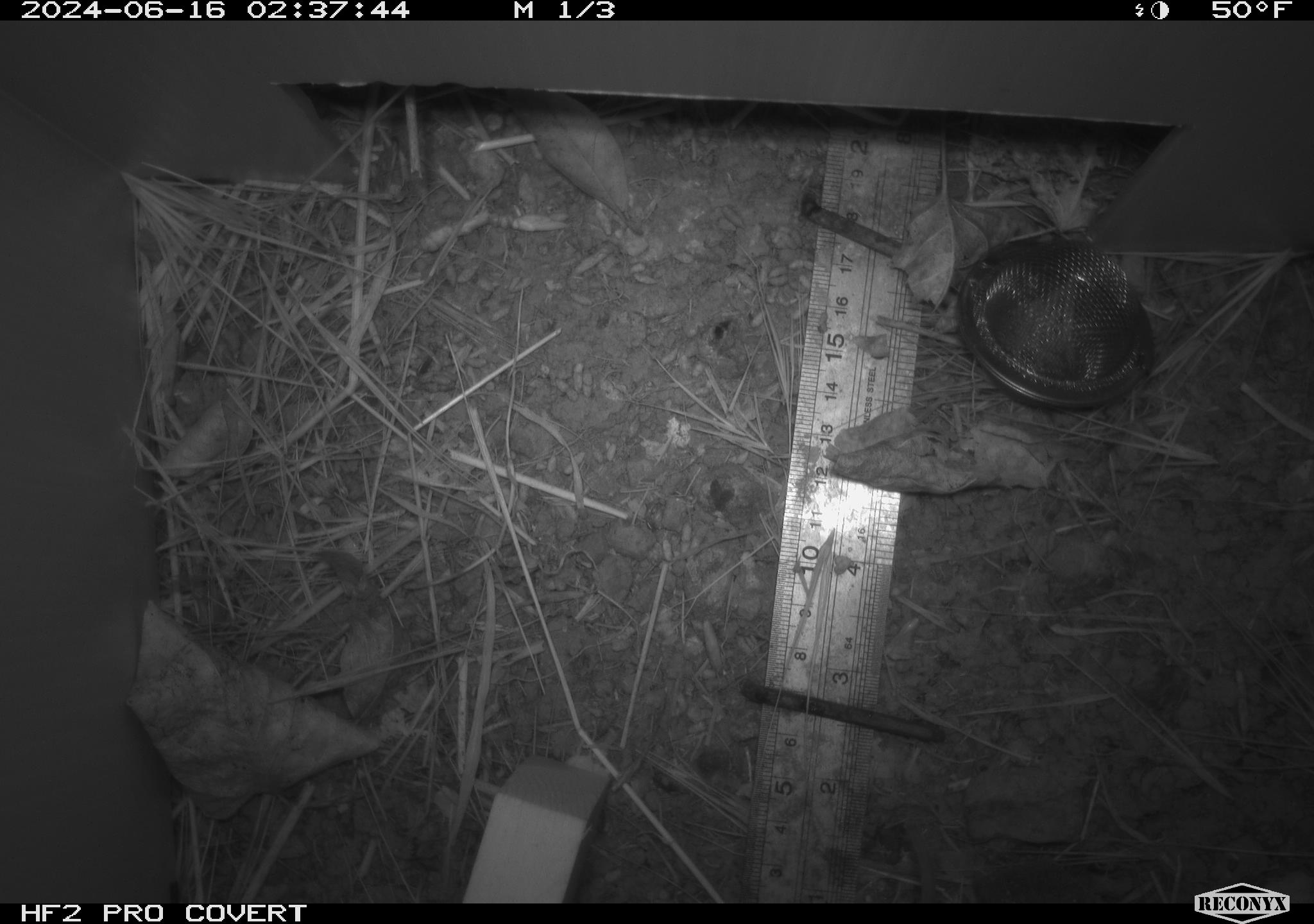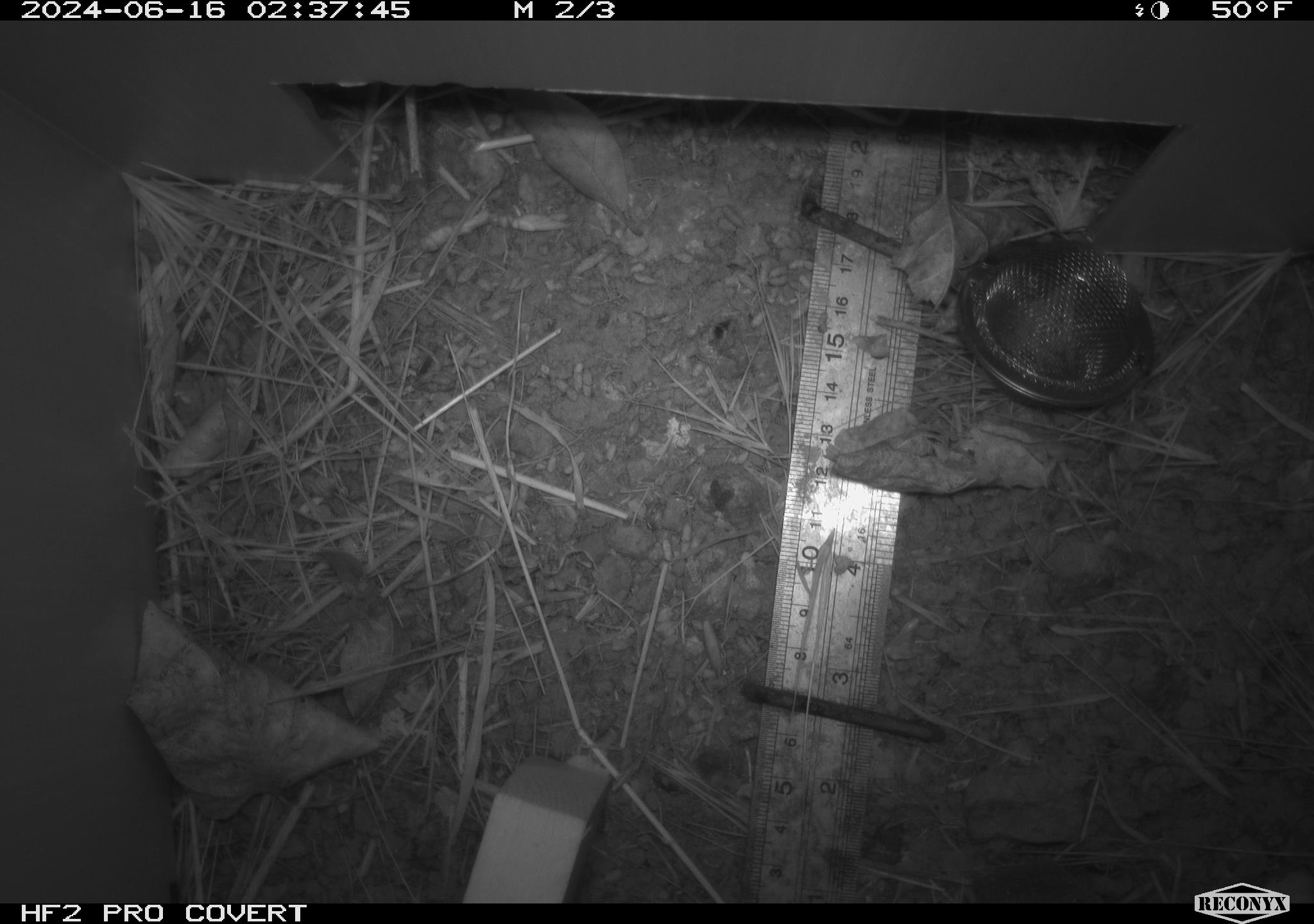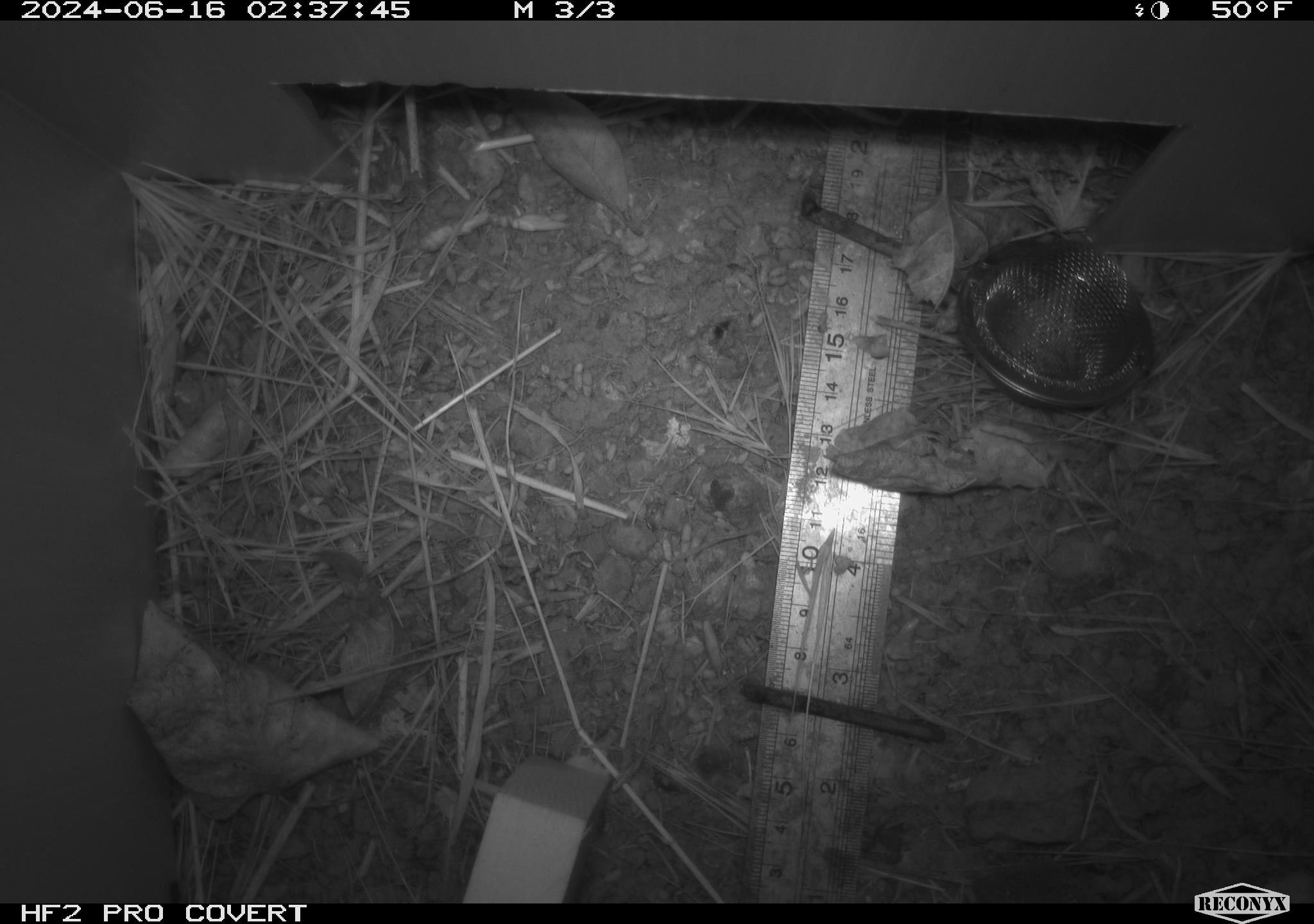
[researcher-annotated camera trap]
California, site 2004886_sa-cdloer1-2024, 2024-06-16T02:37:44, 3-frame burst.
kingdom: Animalia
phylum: Chordata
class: Mammalia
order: Rodentia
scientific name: Rodentia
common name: mouse species